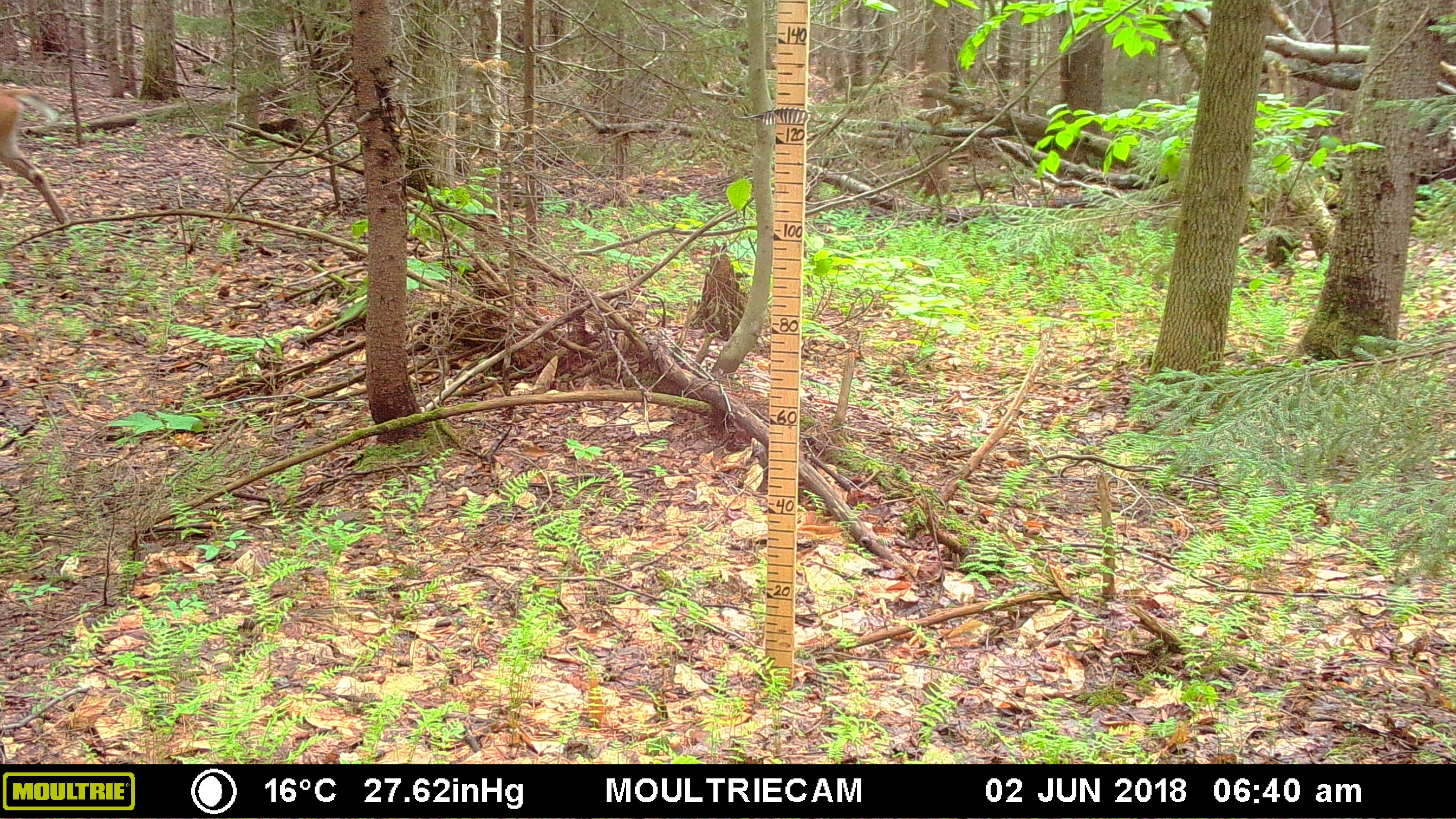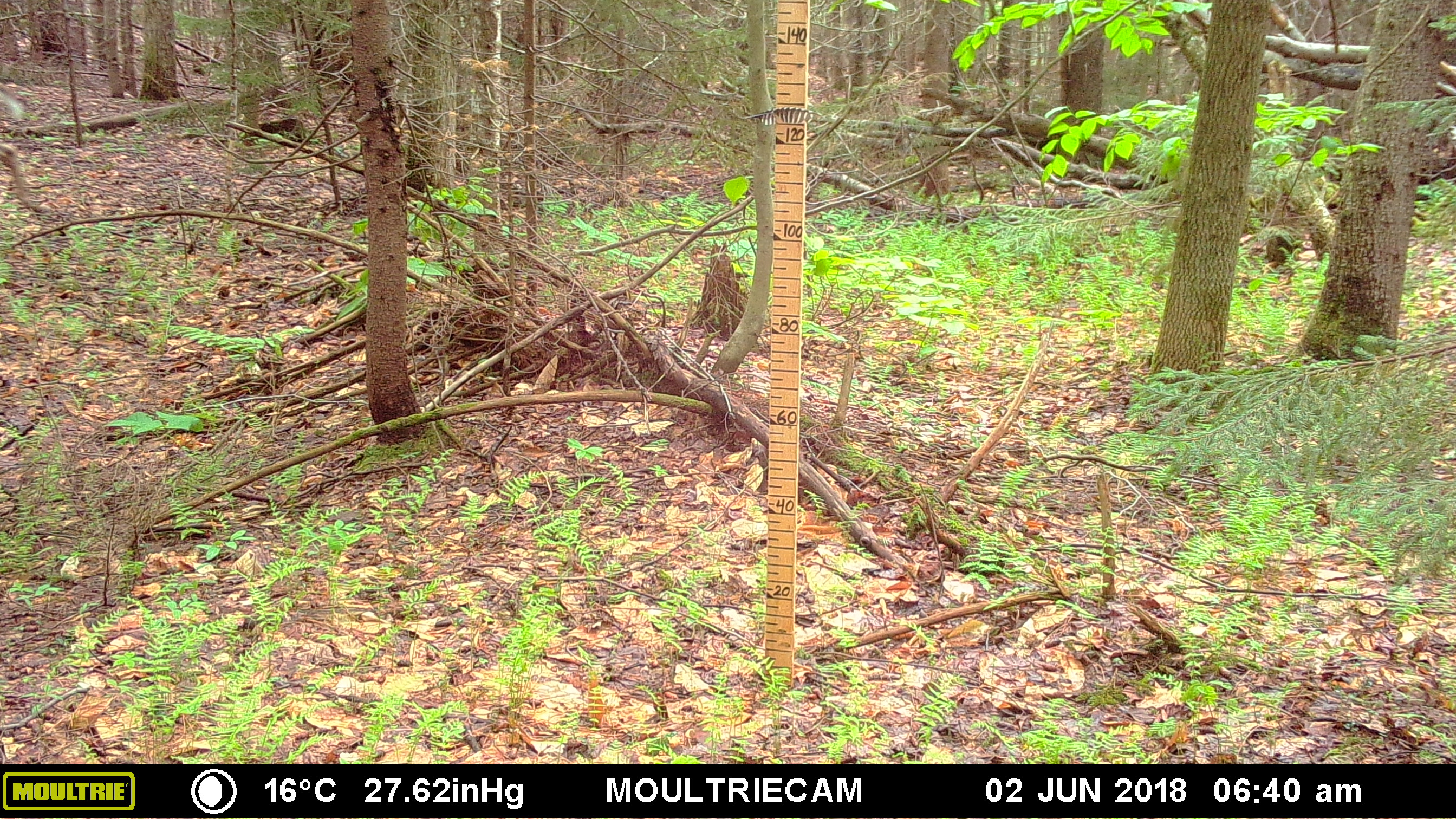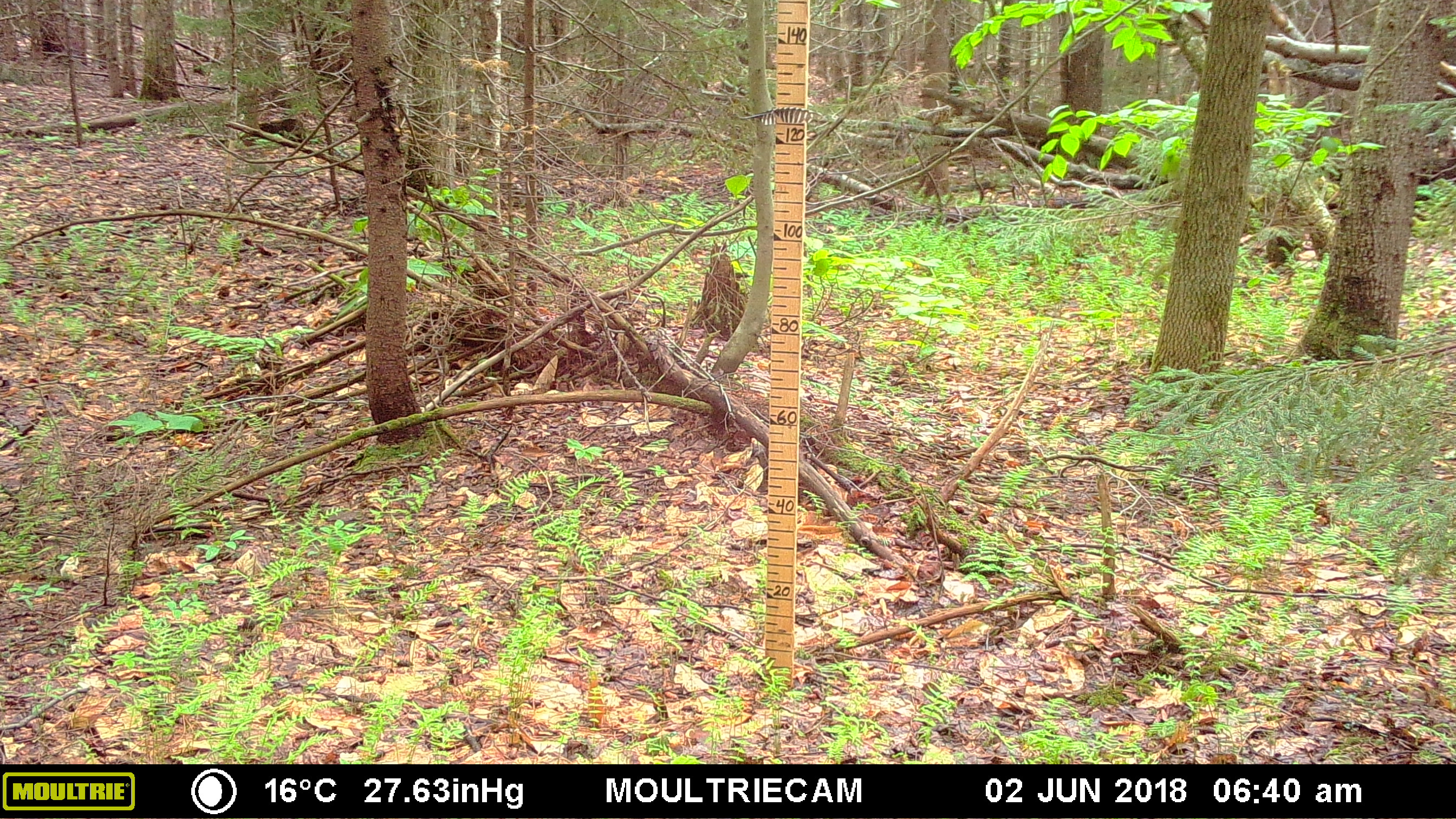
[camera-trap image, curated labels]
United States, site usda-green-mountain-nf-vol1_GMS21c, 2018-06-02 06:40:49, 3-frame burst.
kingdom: Animalia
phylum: Chordata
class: Mammalia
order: Artiodactyla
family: Cervidae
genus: Odocoileus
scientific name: Odocoileus virginianus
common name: white-tailed deer